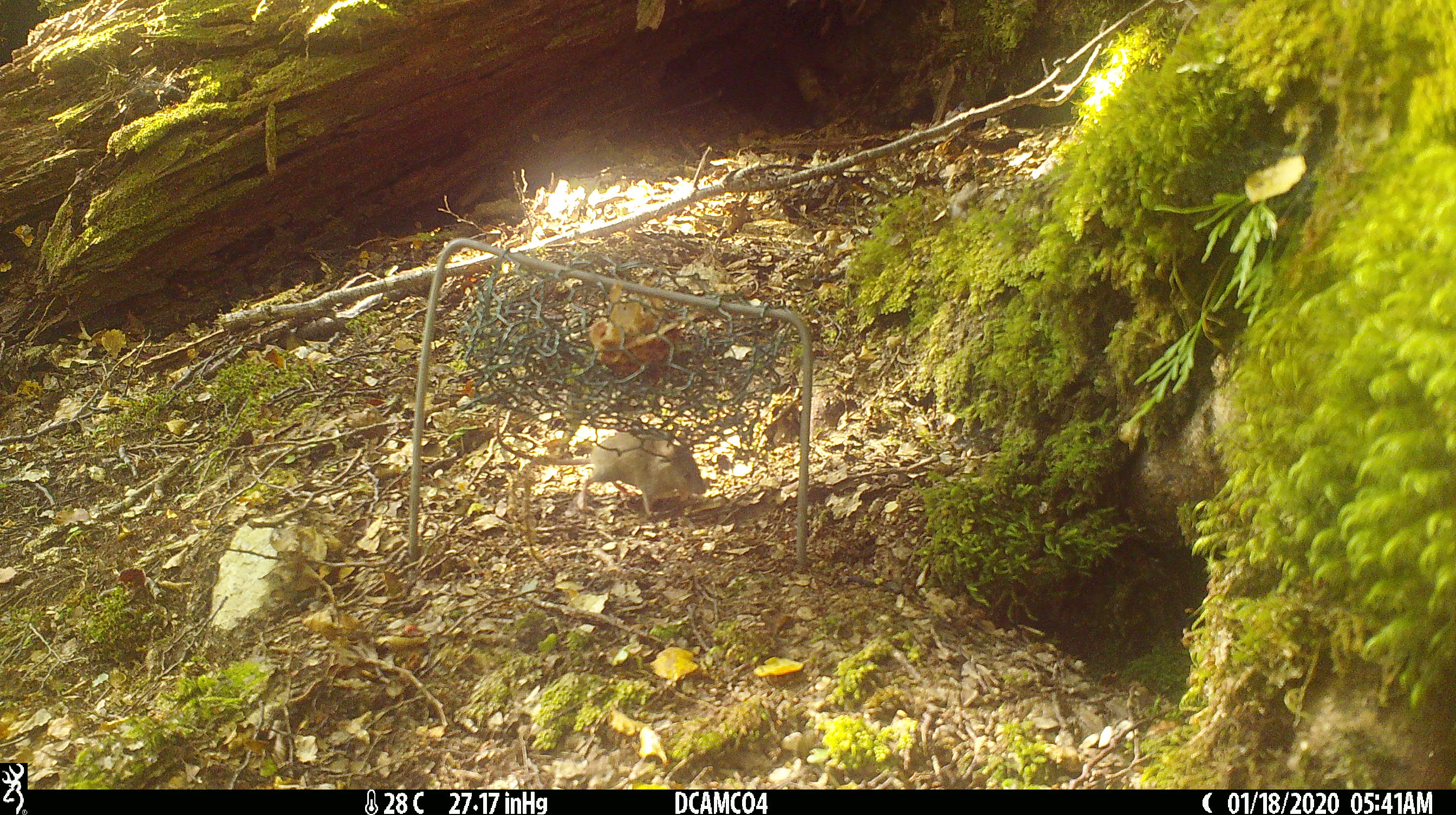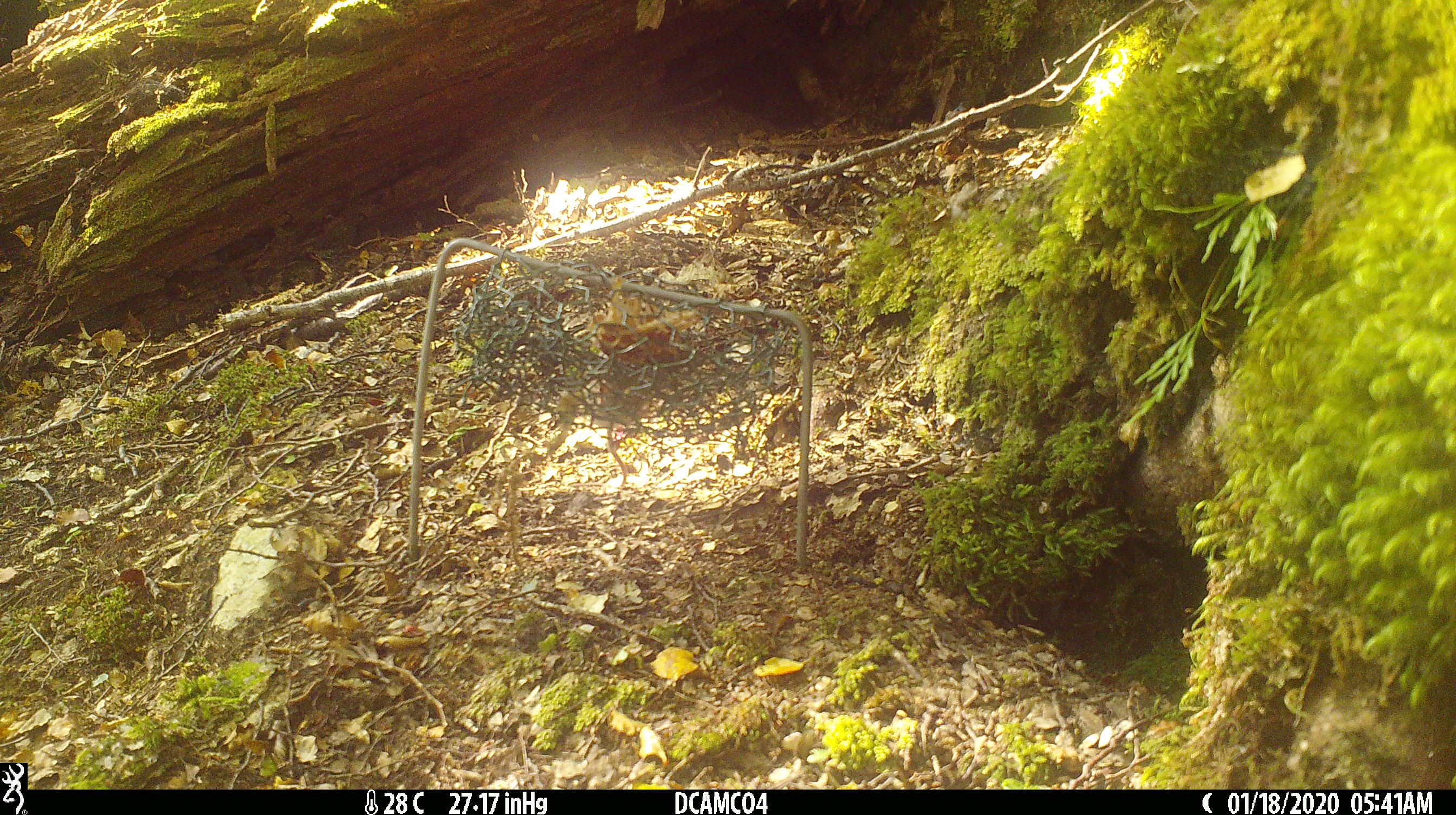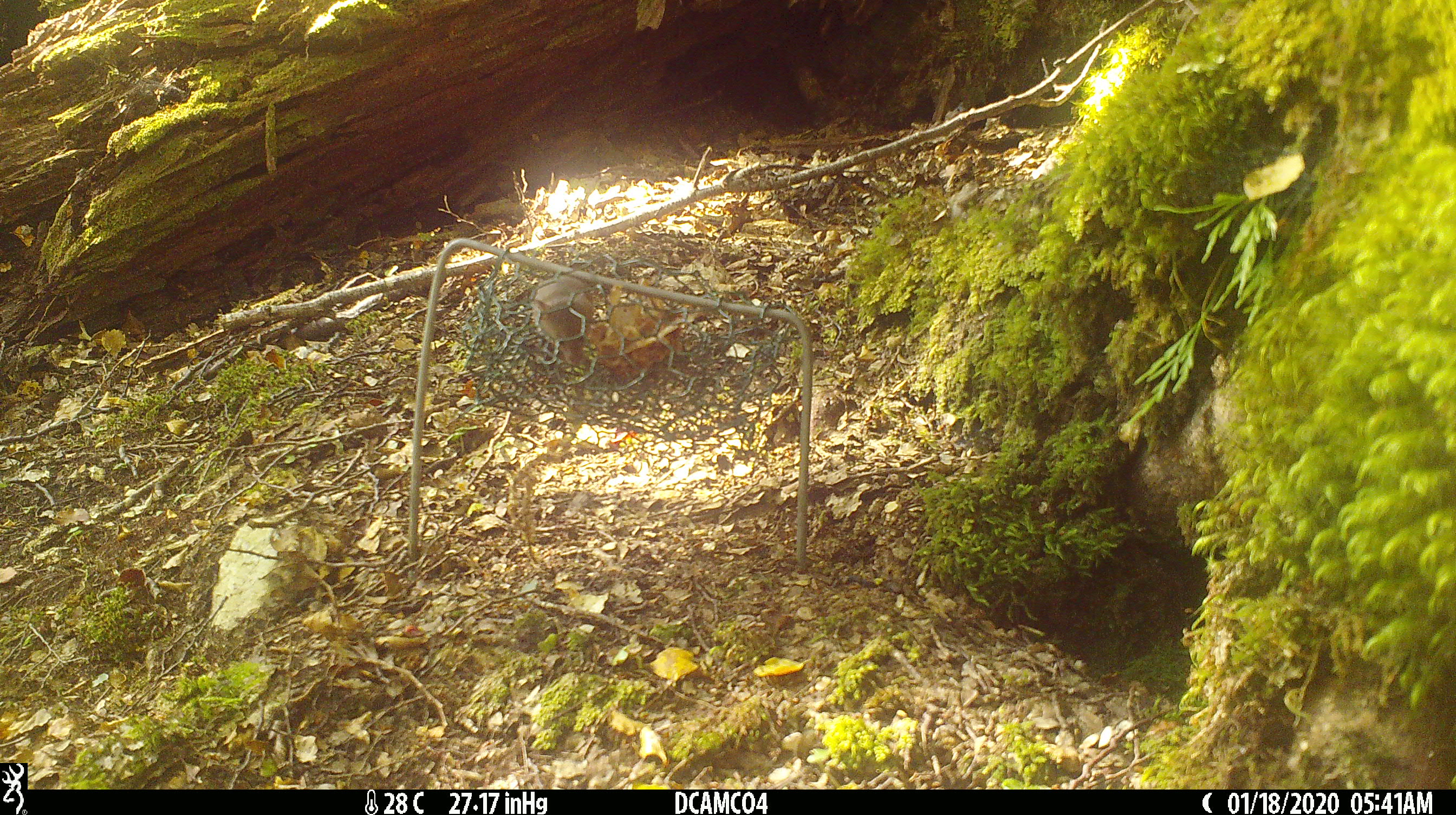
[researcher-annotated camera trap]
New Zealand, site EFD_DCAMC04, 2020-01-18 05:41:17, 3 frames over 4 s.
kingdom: Animalia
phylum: Chordata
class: Mammalia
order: Rodentia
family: Muridae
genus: Mus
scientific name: Mus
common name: mouse